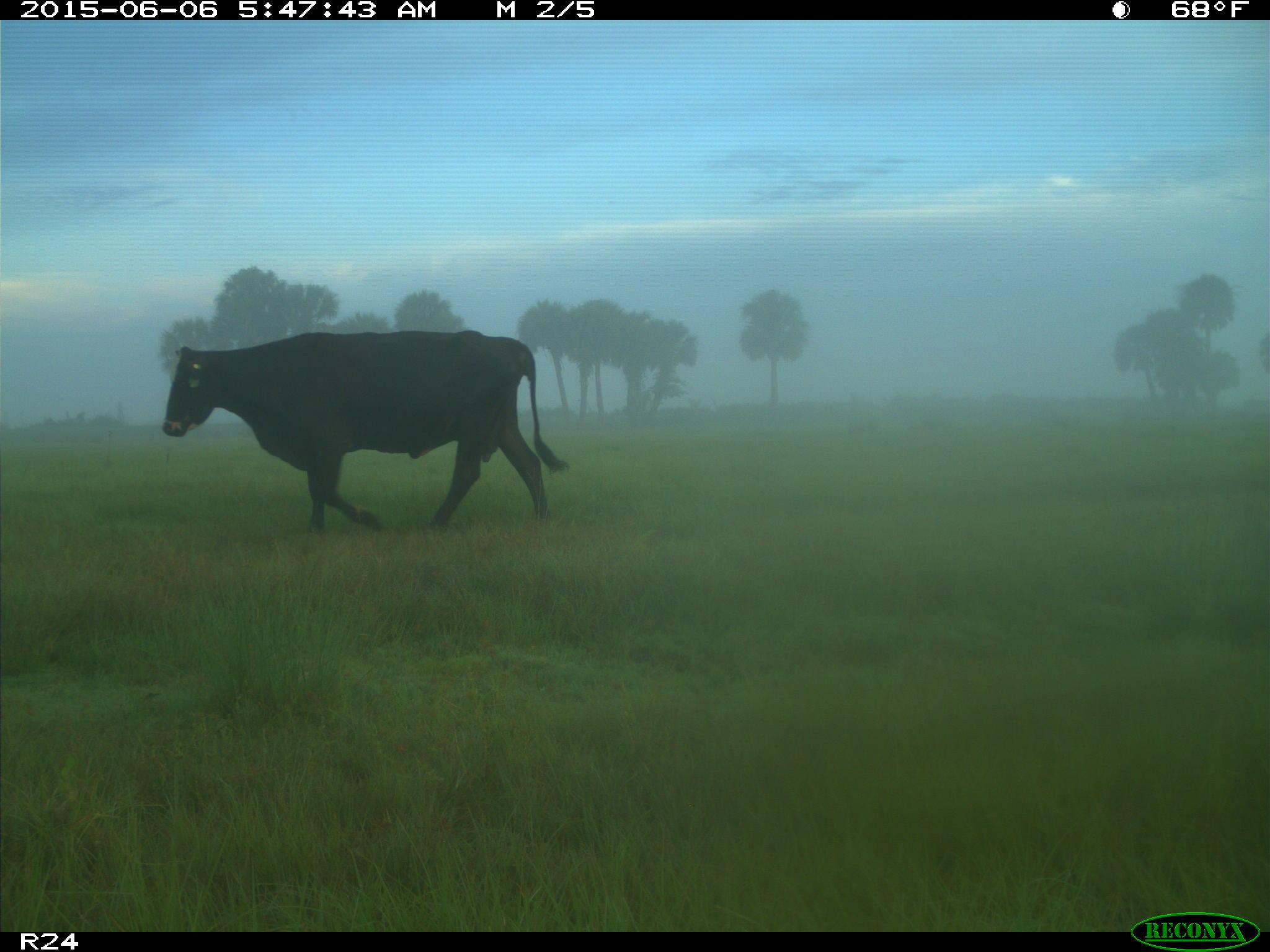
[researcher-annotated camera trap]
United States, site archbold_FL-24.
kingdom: Animalia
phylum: Chordata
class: Mammalia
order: Artiodactyla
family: Bovidae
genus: Bos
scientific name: Bos taurus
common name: domestic cow